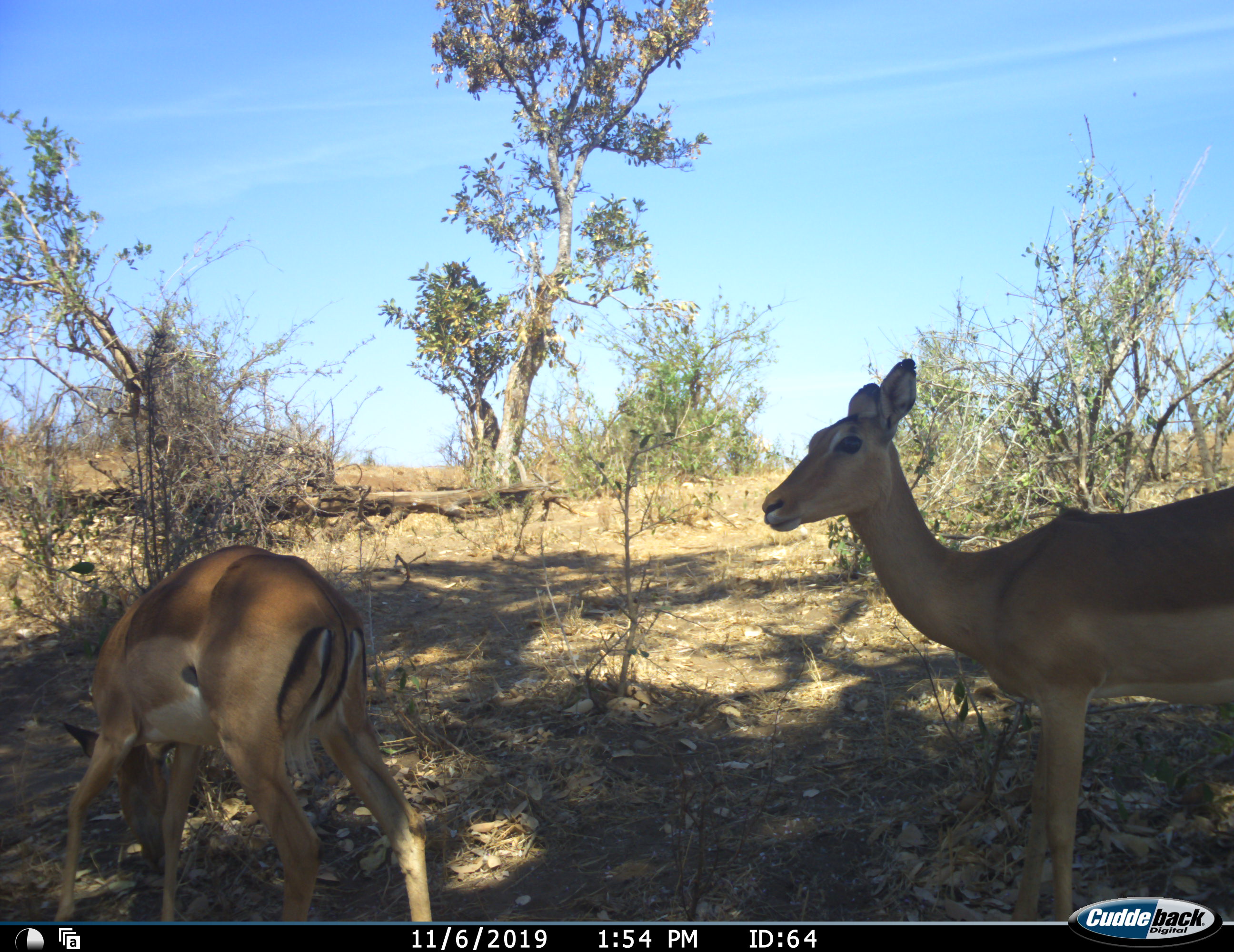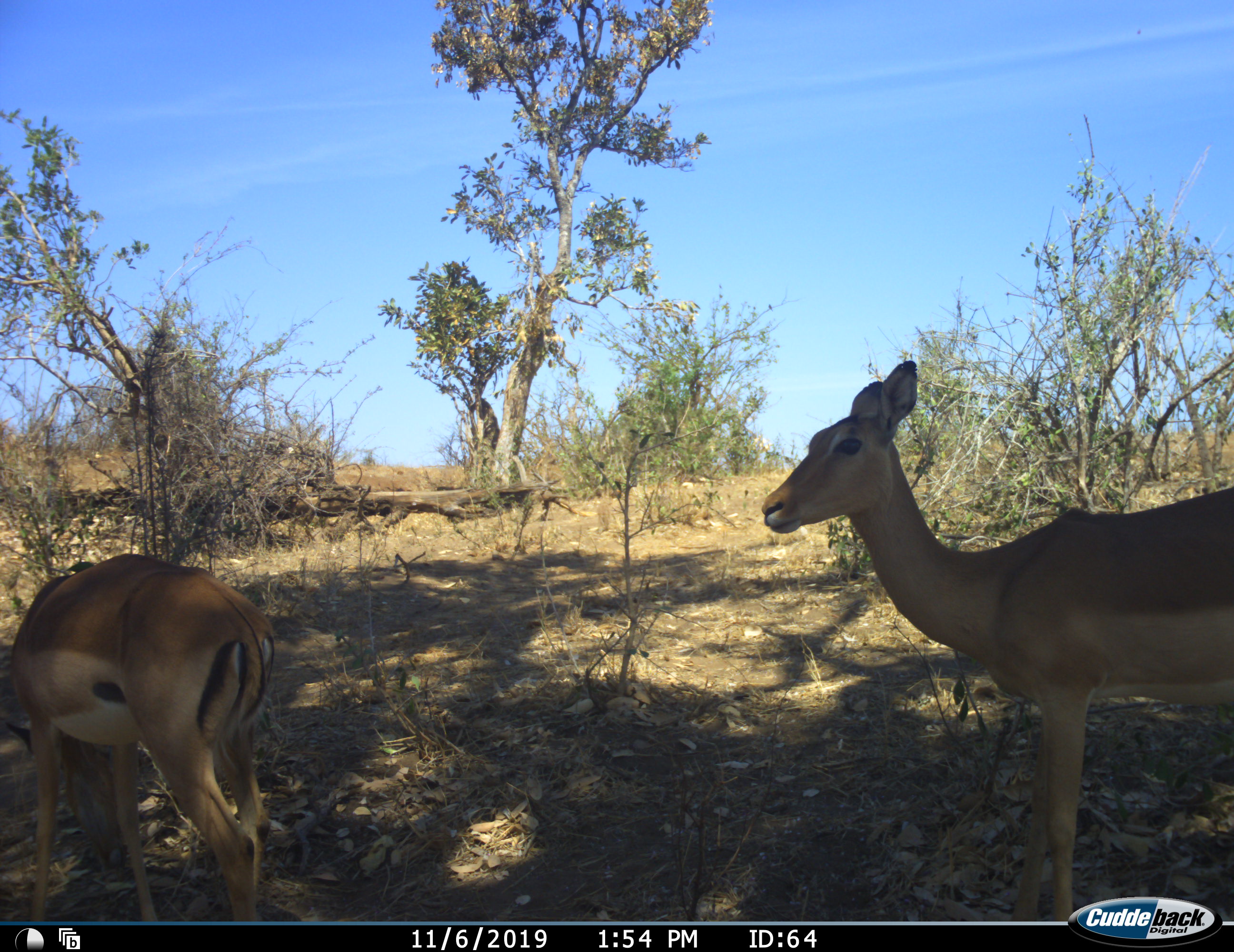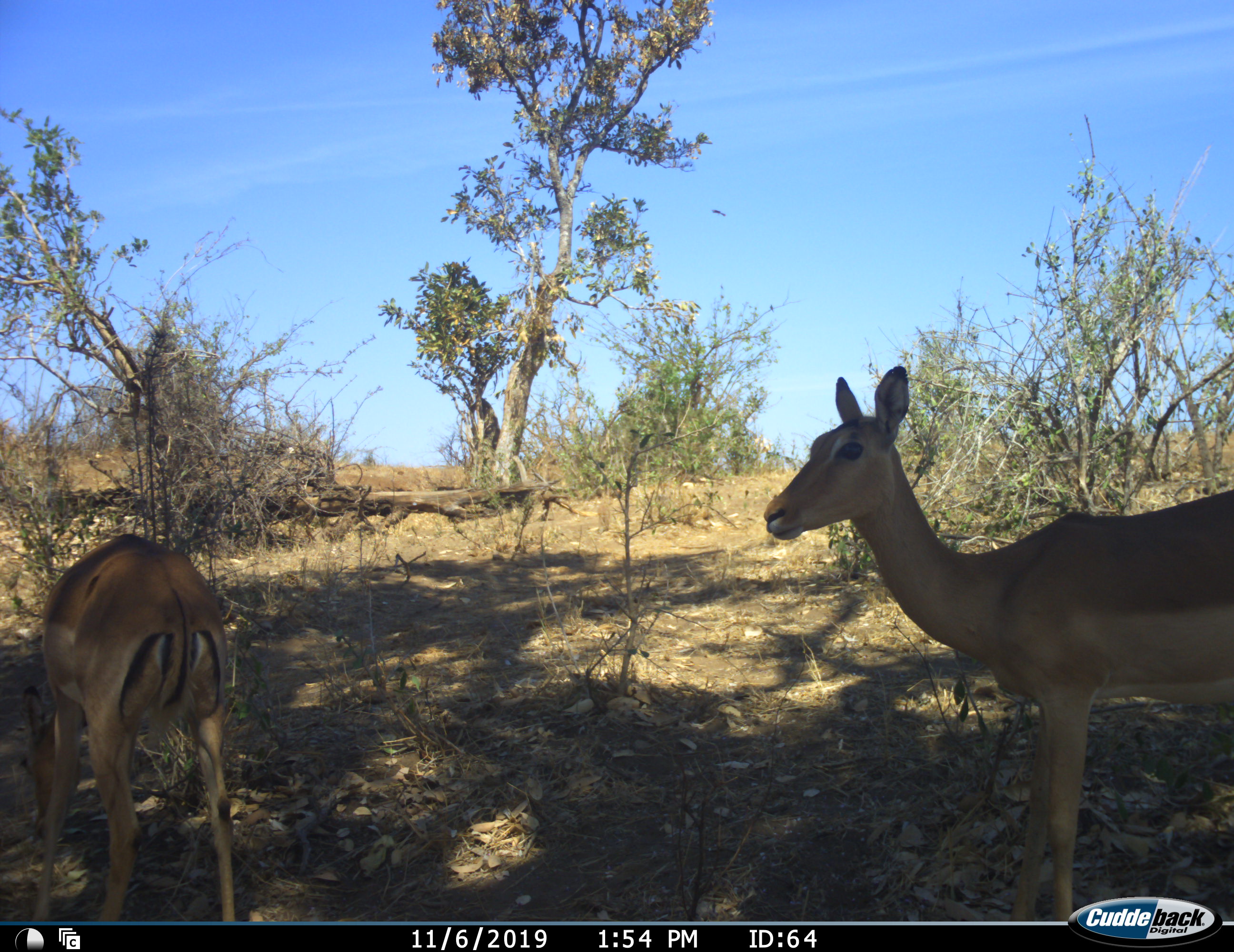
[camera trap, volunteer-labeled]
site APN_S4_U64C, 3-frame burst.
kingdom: Animalia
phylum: Chordata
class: Mammalia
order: Artiodactyla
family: Bovidae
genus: Aepyceros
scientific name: Aepyceros melampus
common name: impala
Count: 2.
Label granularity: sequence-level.